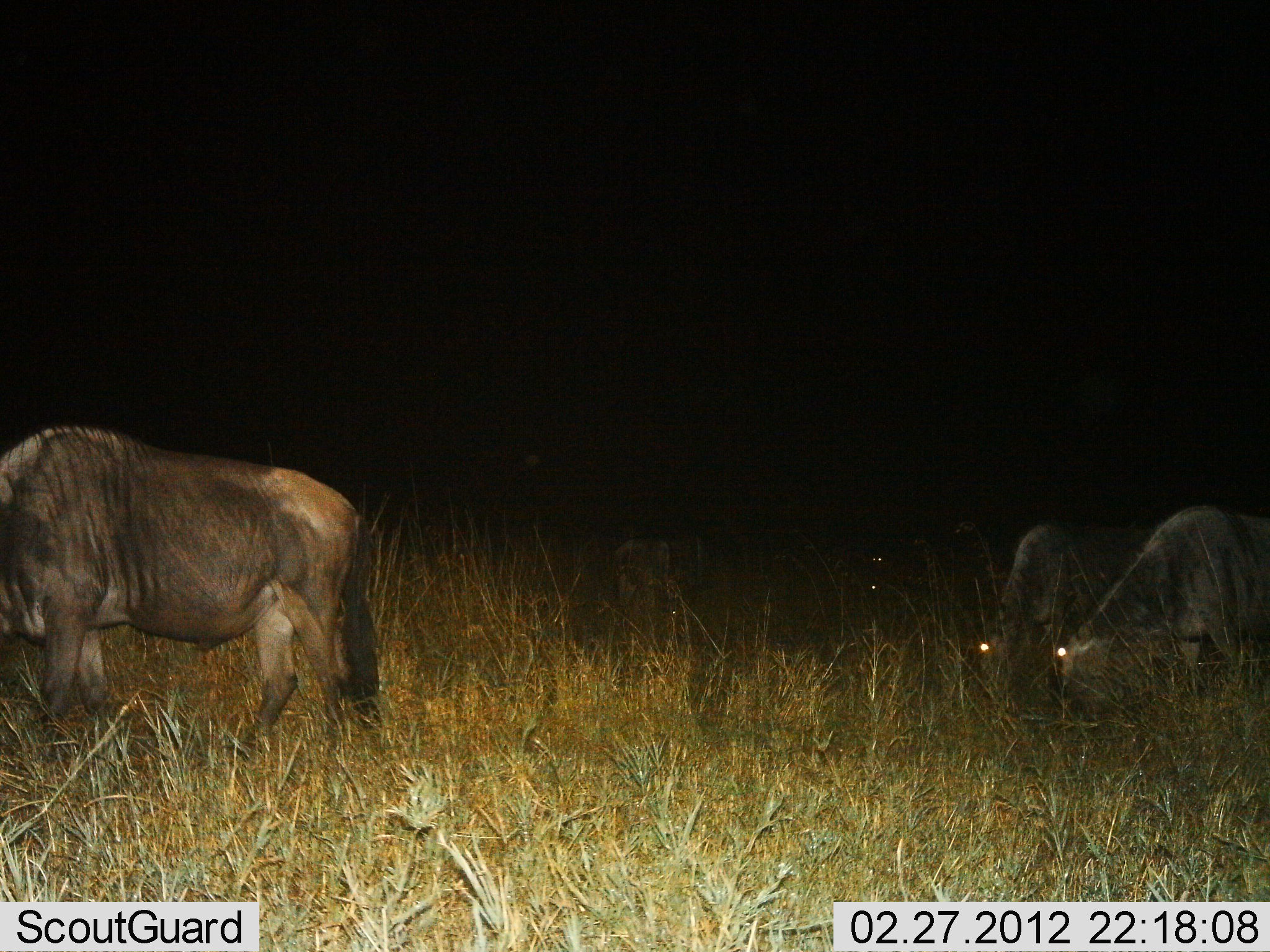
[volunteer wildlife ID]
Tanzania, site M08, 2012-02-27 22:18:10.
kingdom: Animalia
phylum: Chordata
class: Mammalia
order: Artiodactyla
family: Bovidae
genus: Connochaetes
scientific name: Connochaetes taurinus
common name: blue wildebeest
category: wildebeest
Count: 3.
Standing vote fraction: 35%.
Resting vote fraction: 0%.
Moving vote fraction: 6%.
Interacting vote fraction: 0%.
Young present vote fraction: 6%.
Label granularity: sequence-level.